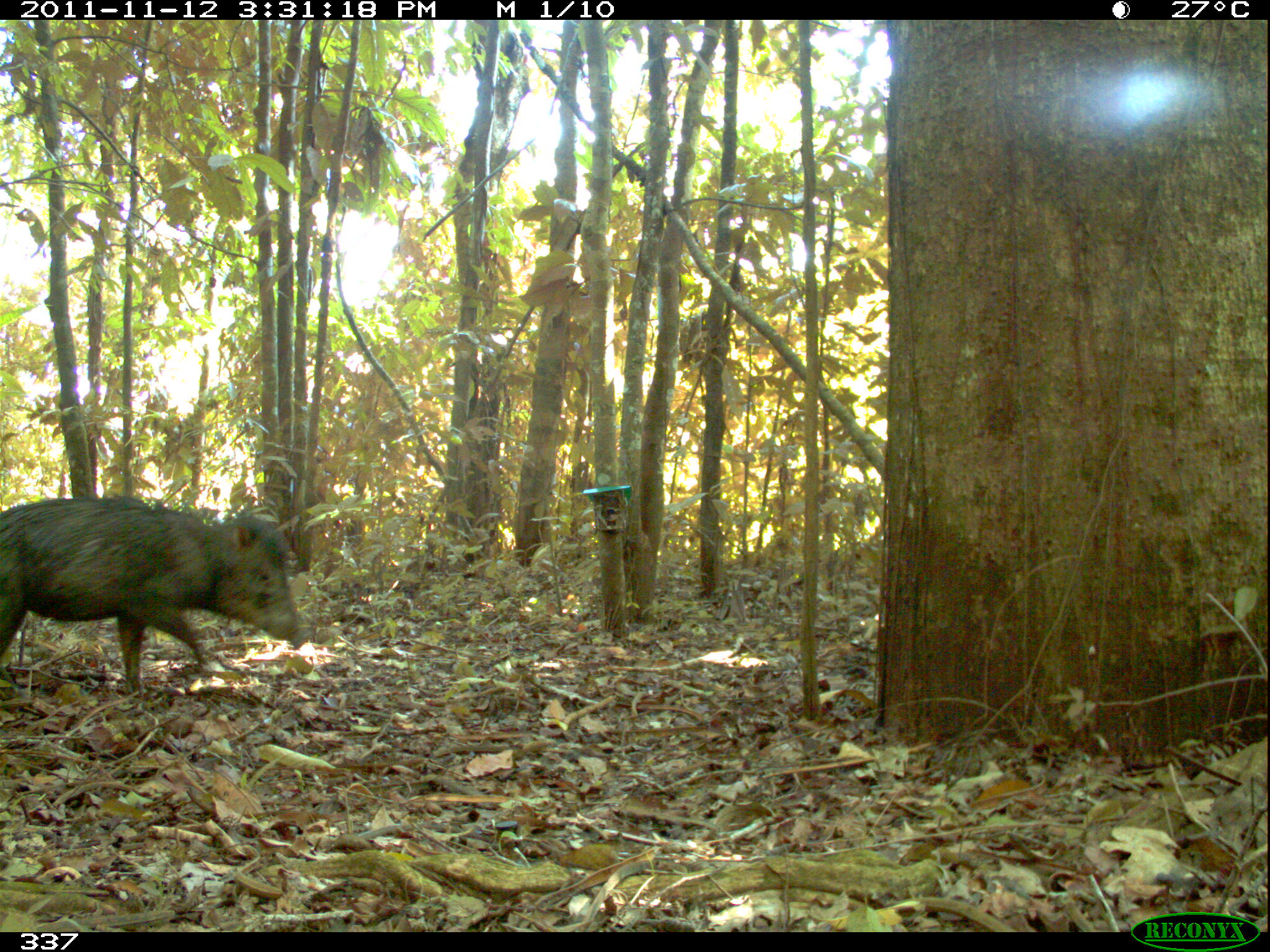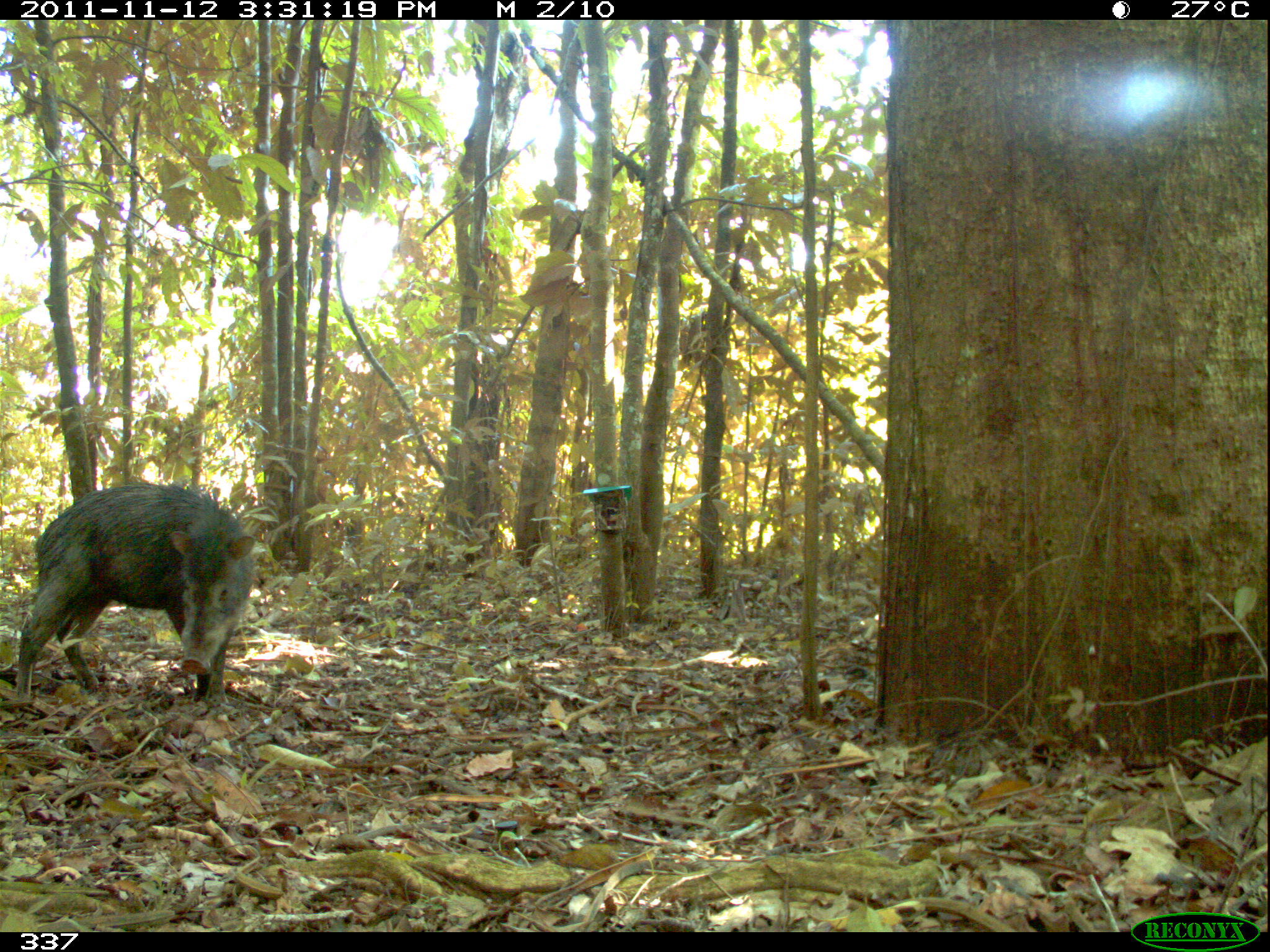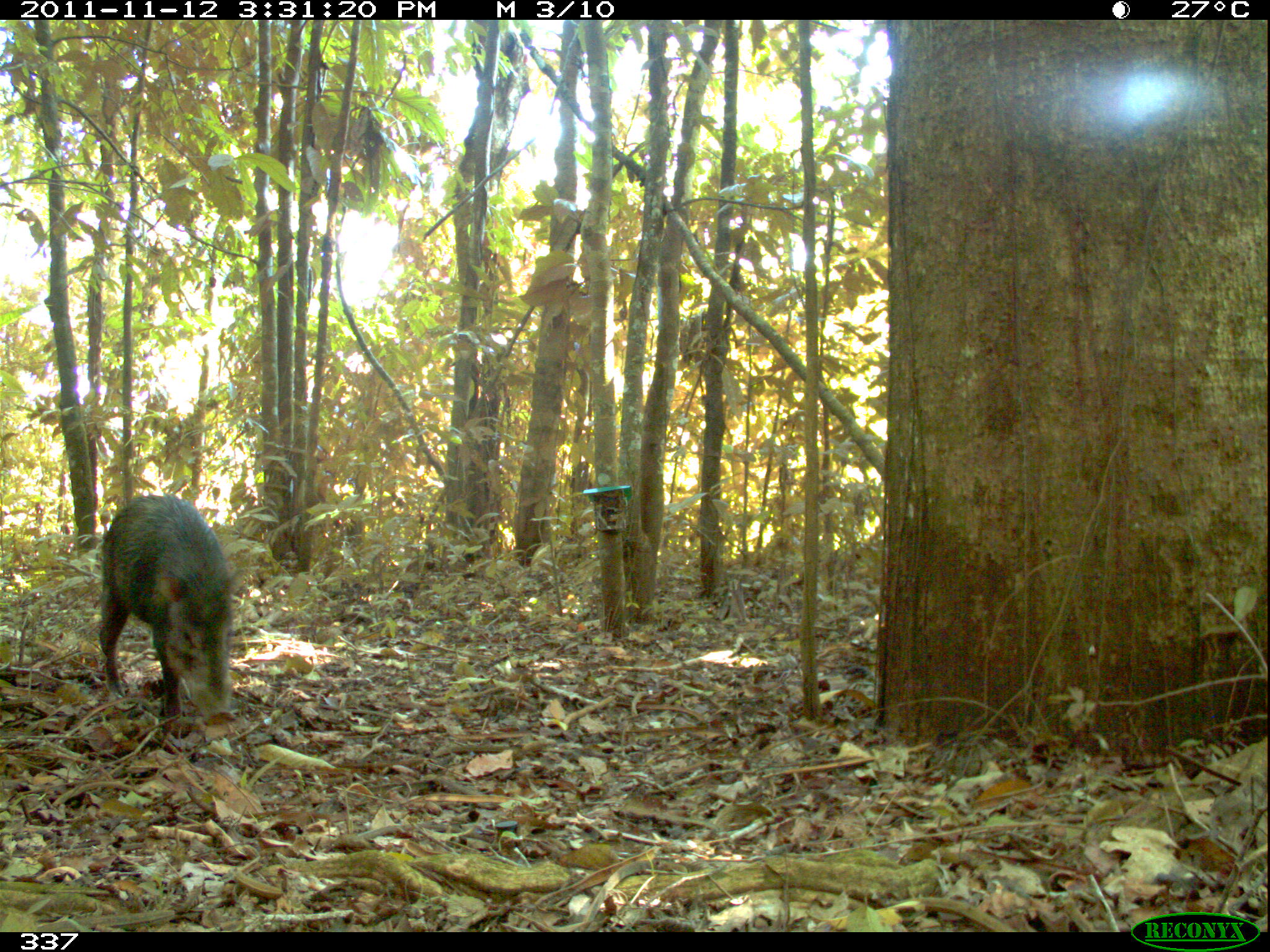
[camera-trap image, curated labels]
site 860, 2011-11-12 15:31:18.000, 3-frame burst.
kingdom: Animalia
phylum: Chordata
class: Mammalia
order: Artiodactyla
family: Tayassuidae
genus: Tayassu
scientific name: Tayassu pecari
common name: white-lipped peccary